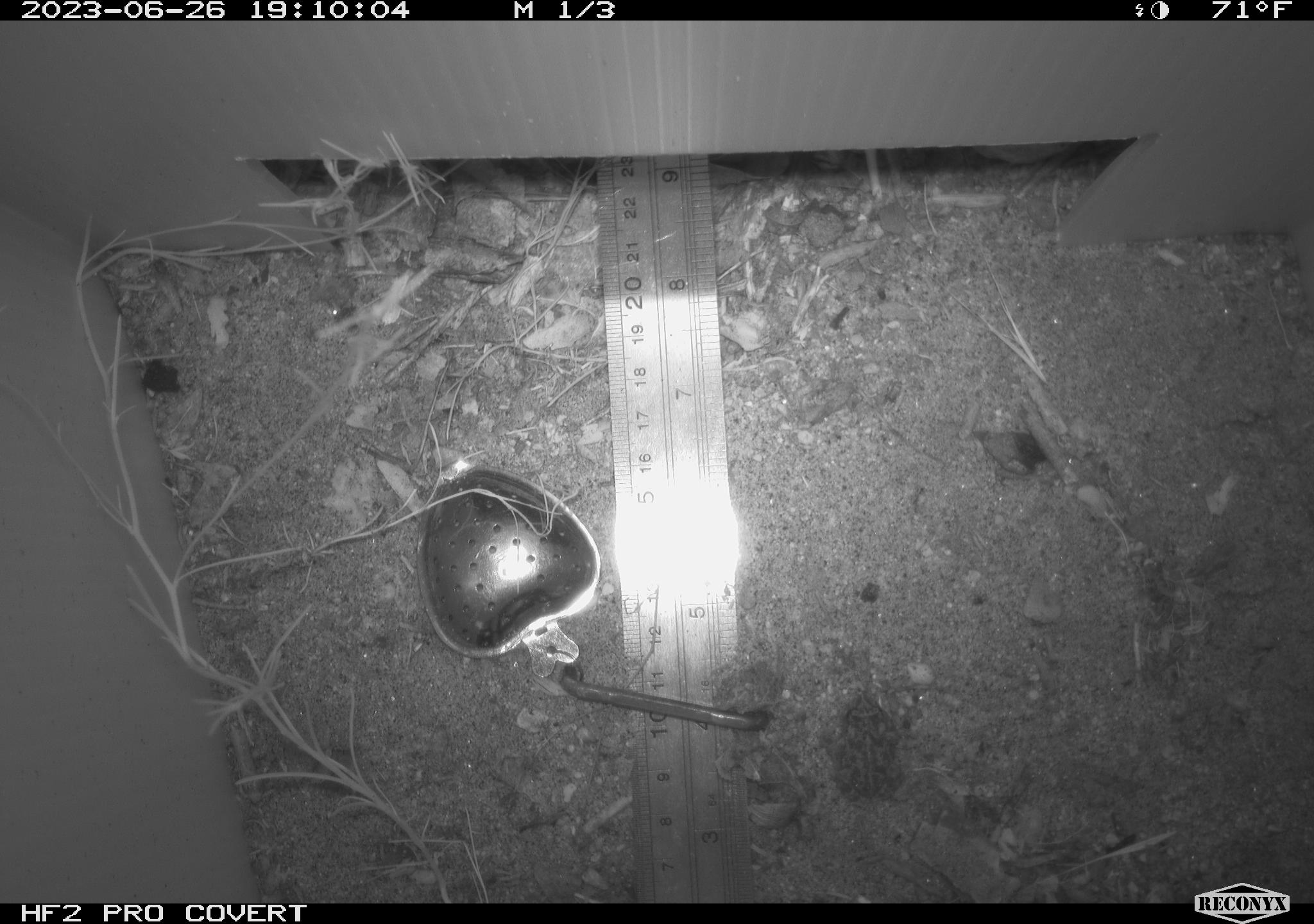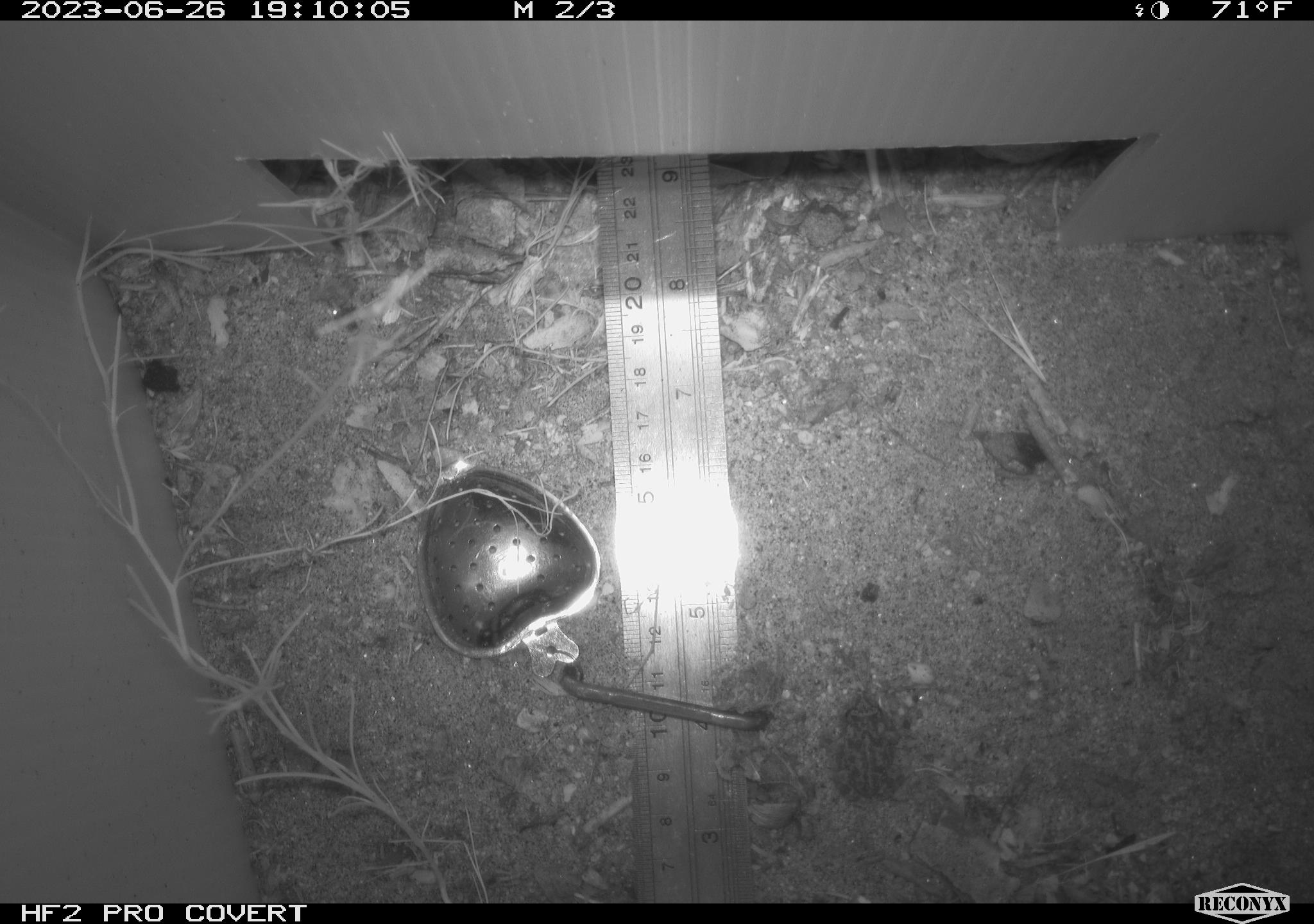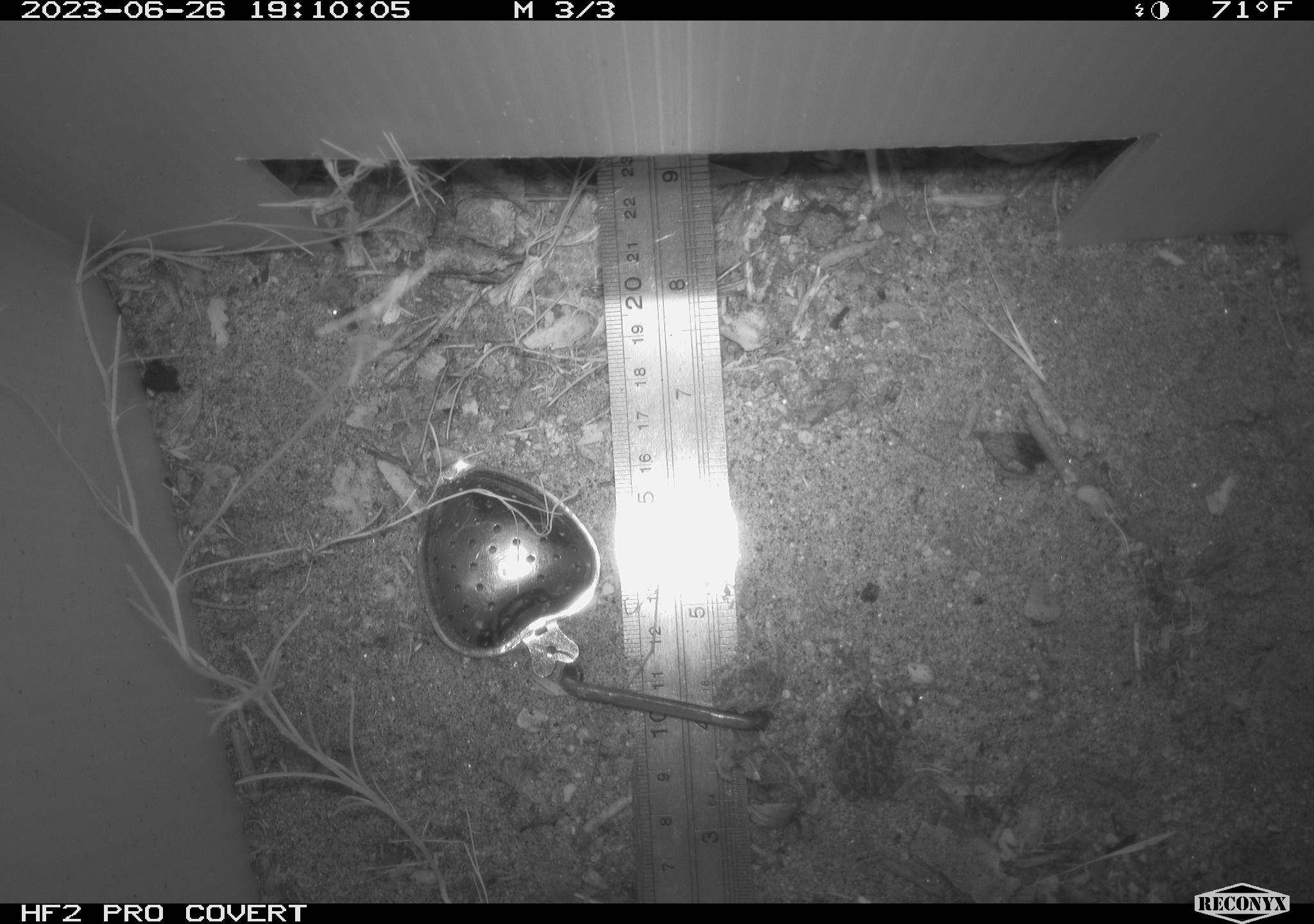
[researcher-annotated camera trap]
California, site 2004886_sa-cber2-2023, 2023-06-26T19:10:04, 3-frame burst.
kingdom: Animalia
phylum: Chordata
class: Amphibia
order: Anura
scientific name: Anura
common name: frogs